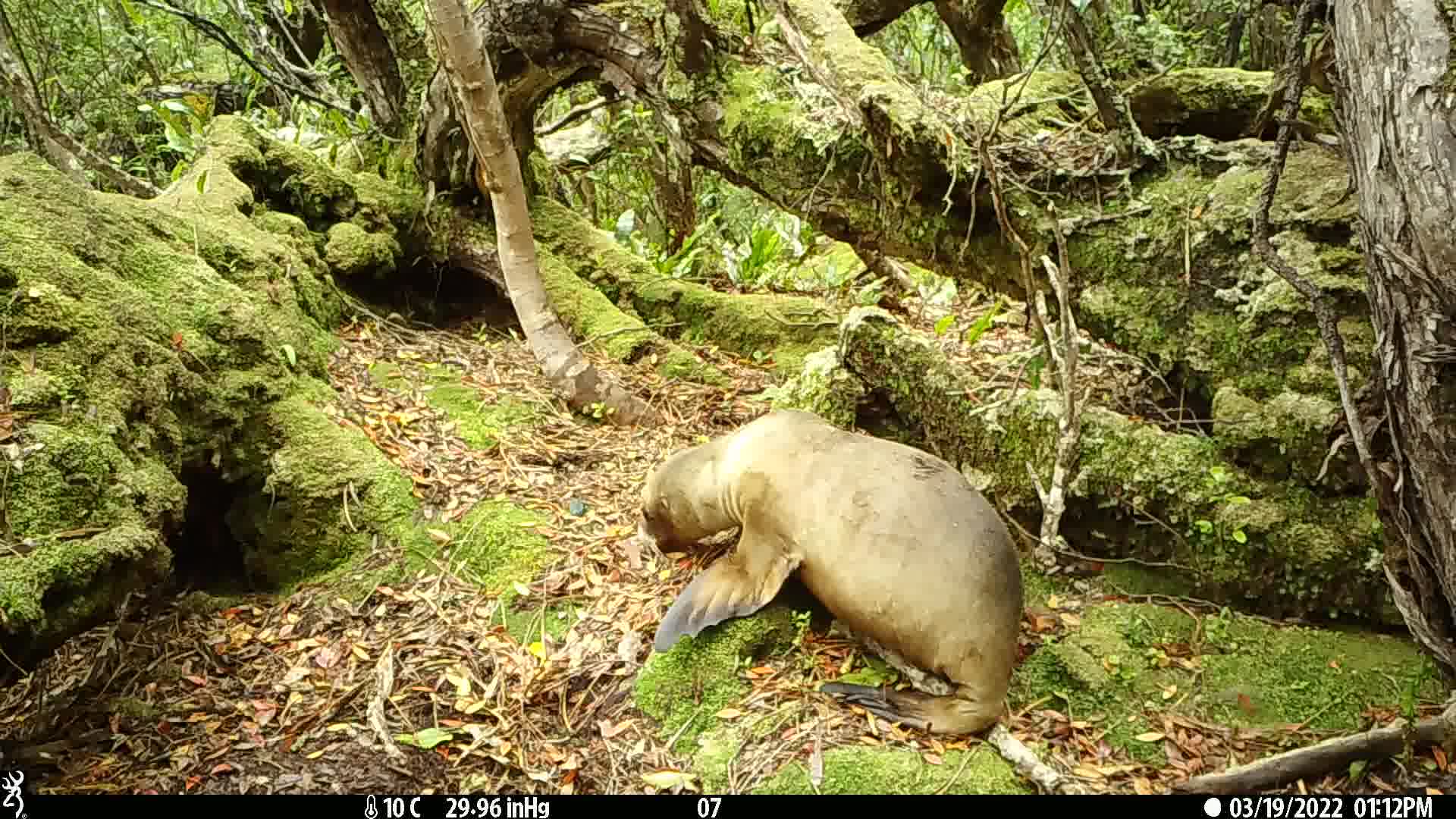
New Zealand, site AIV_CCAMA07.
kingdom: Animalia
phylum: Chordata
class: Mammalia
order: Carnivora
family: Otariidae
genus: Phocarctos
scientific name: Phocarctos hookeri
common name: new zealand sea lion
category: sealion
Sealion (new zealand sea lion) (Phocarctos hookeri).